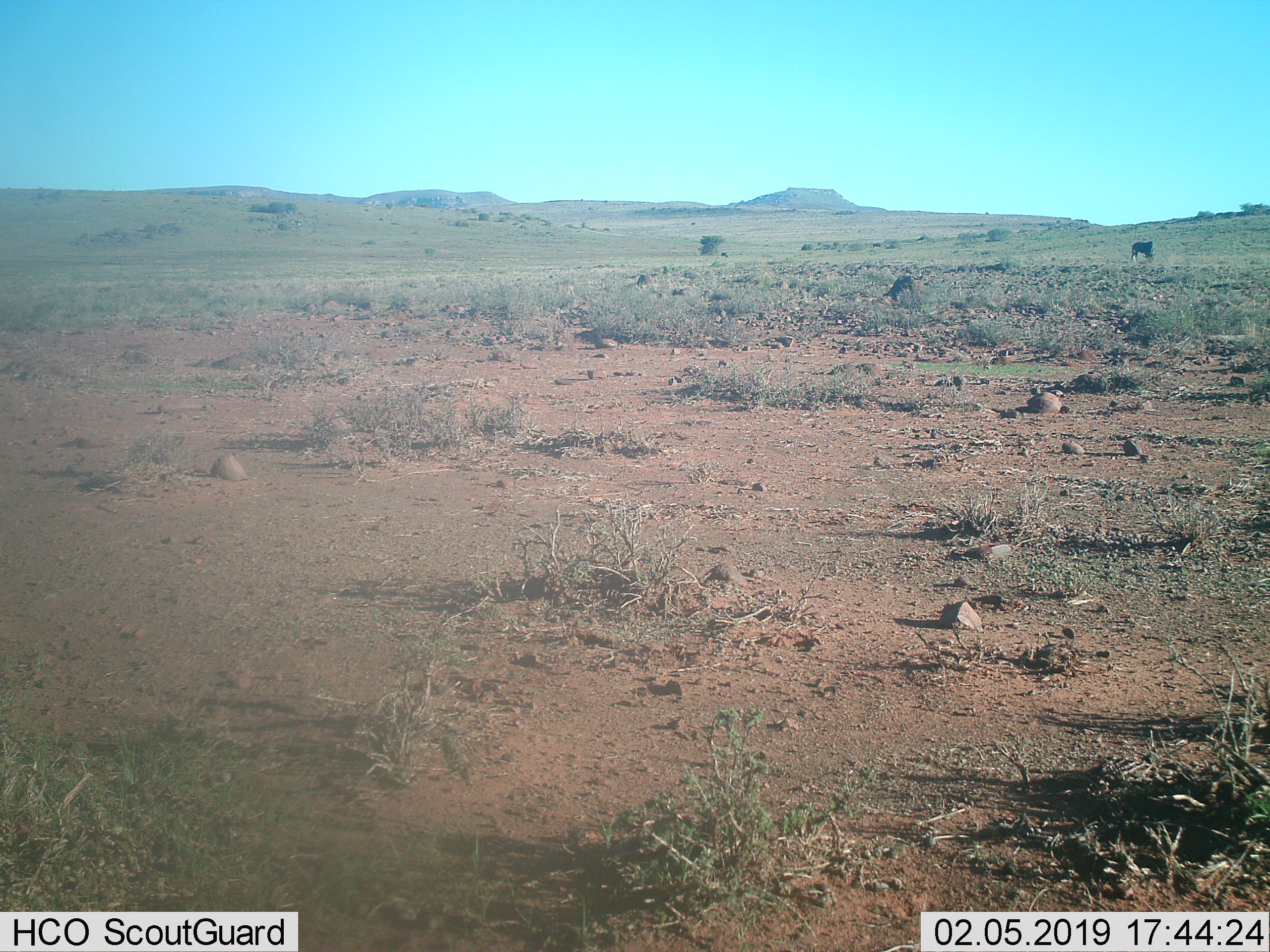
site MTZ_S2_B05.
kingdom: Animalia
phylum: Chordata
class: Mammalia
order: Artiodactyla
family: Bovidae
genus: Connochaetes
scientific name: Connochaetes gnou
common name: black wildebeest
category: wildebeestblack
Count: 1.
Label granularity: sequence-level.